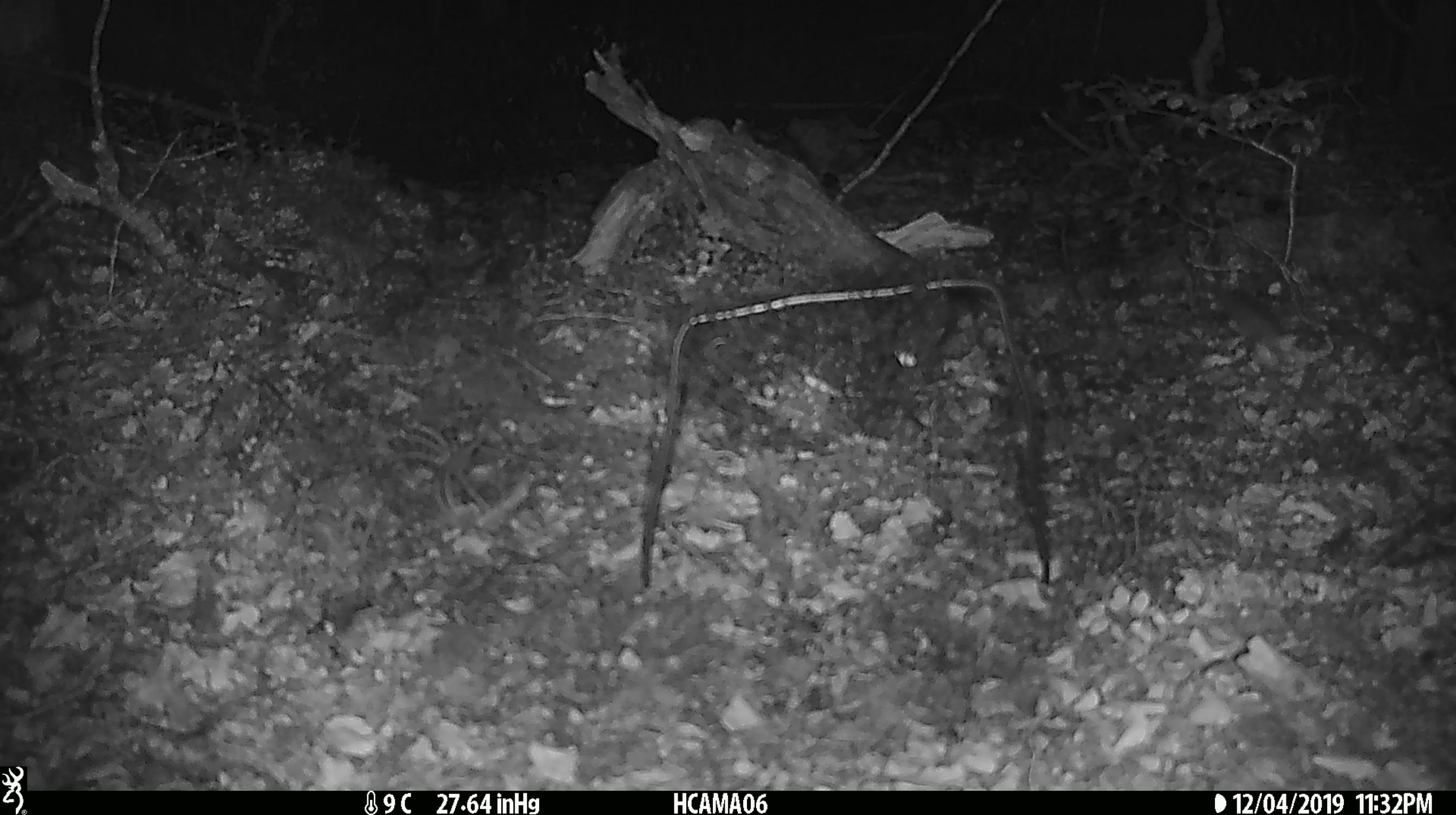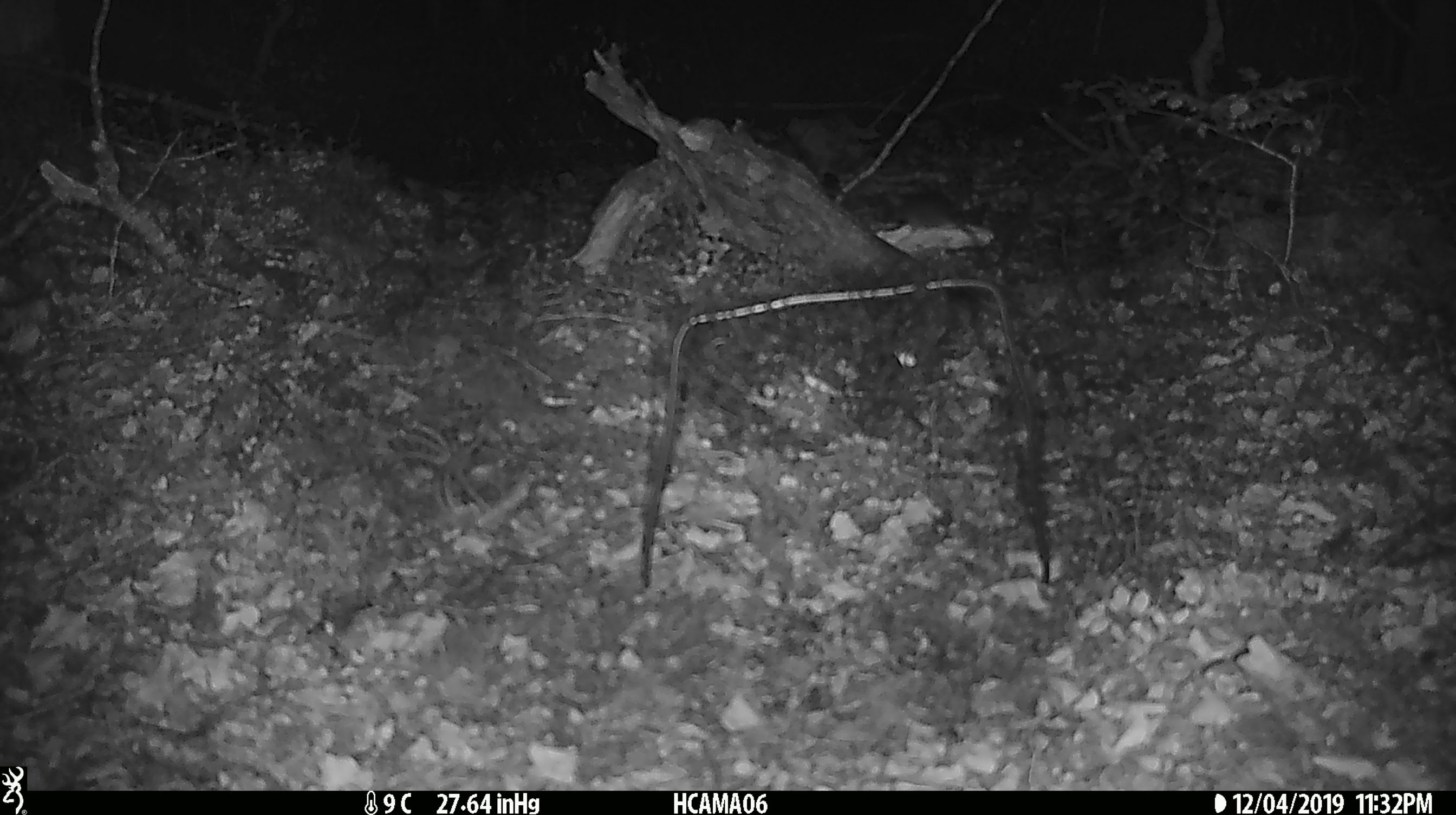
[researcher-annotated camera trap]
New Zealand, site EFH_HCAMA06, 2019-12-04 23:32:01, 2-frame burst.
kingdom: Animalia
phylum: Chordata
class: Mammalia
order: Rodentia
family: Muridae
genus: Mus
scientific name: Mus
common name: mouse